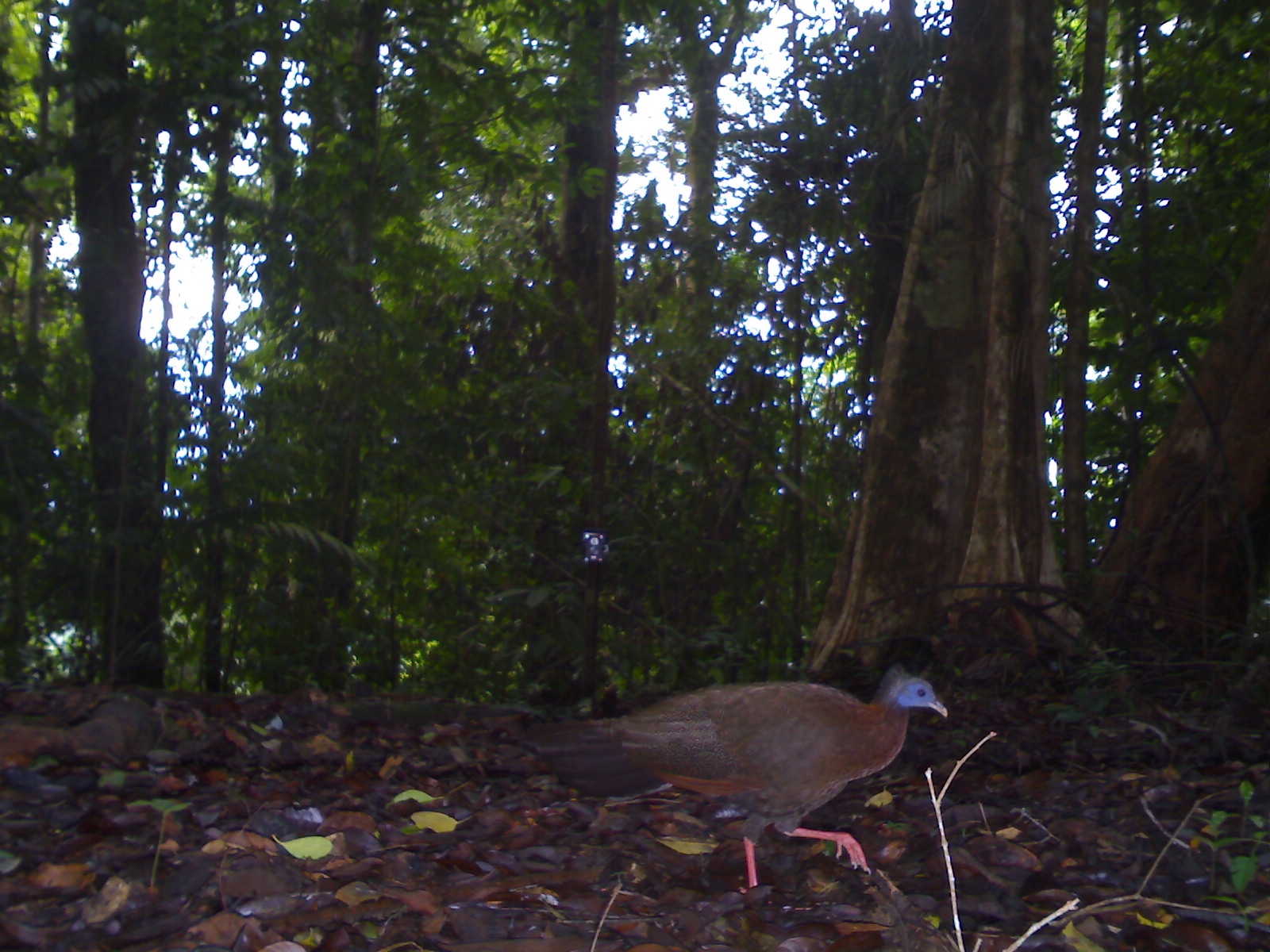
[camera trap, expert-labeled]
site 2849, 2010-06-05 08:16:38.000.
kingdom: Animalia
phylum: Chordata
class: Aves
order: Galliformes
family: Phasianidae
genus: Argusianus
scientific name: Argusianus argus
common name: great argus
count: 1